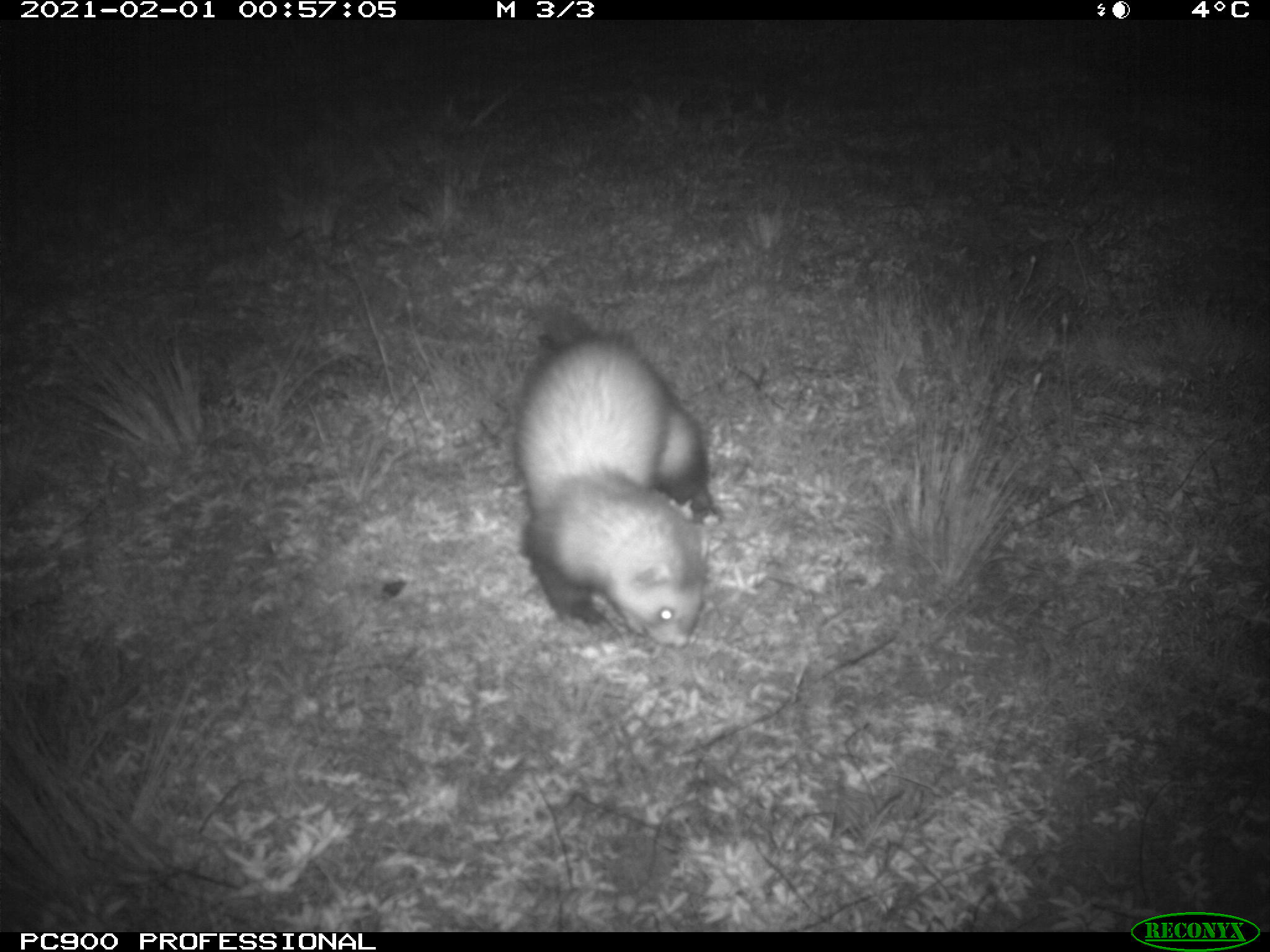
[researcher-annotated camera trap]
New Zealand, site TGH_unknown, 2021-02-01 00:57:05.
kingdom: Animalia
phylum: Chordata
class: Mammalia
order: Carnivora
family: Mustelidae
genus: Mustela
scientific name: Mustela furo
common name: ferret